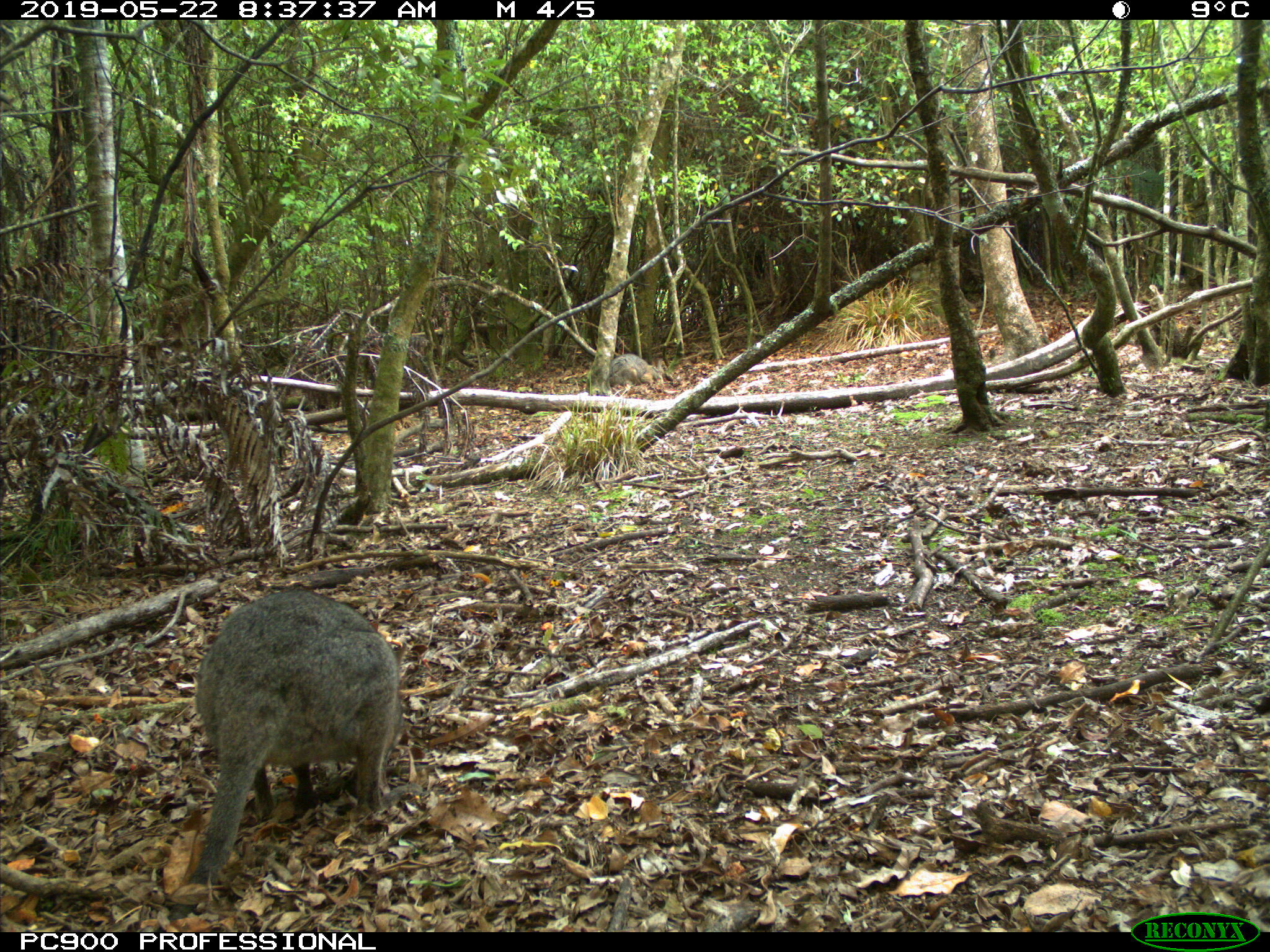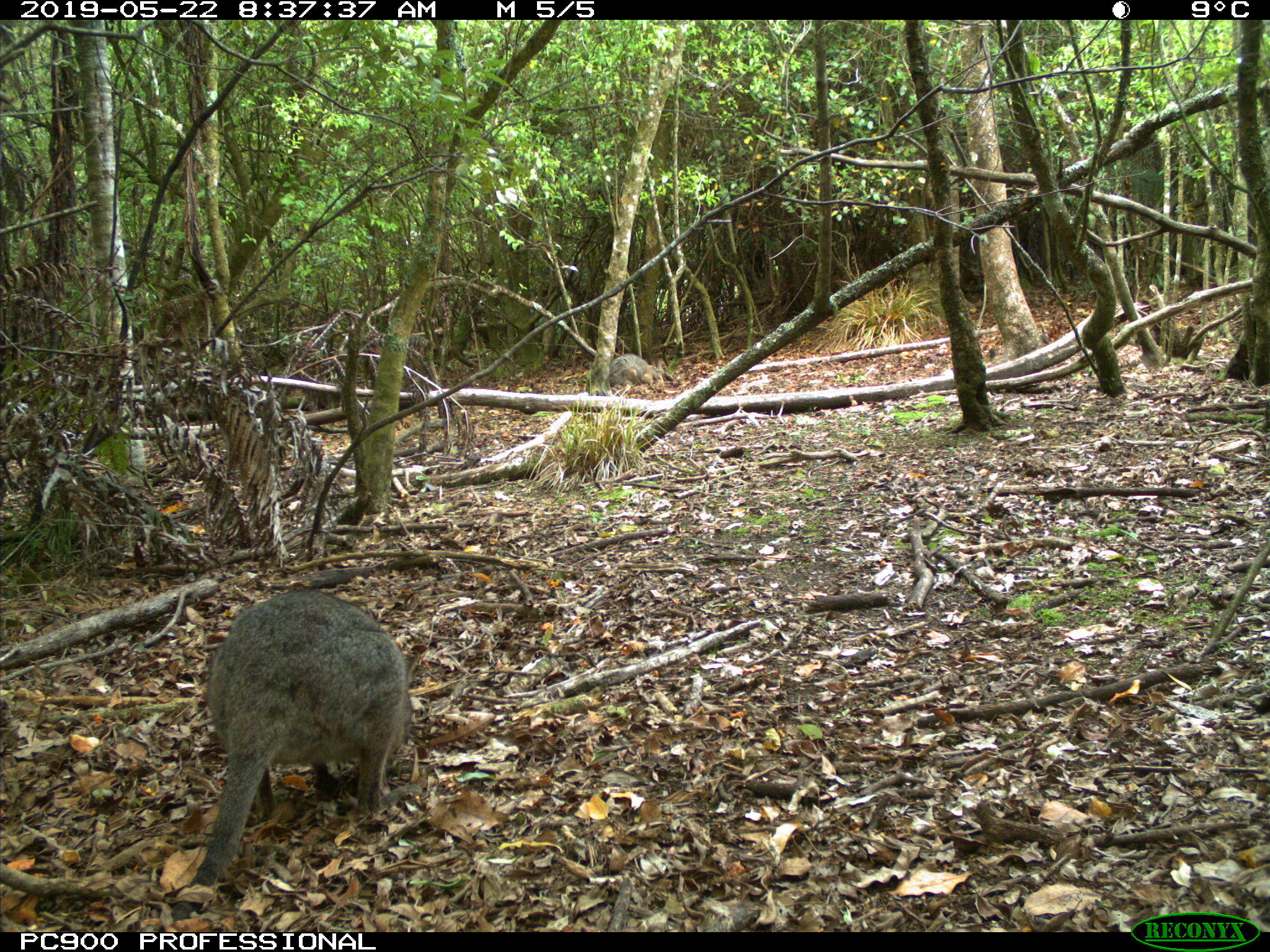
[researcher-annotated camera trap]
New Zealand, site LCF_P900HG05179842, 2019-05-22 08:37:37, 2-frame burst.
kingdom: Animalia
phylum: Chordata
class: Mammalia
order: Diprotodontia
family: Macropodidae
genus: Notamacropus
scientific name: Notamacropus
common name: wallaby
Wallaby (Notamacropus).